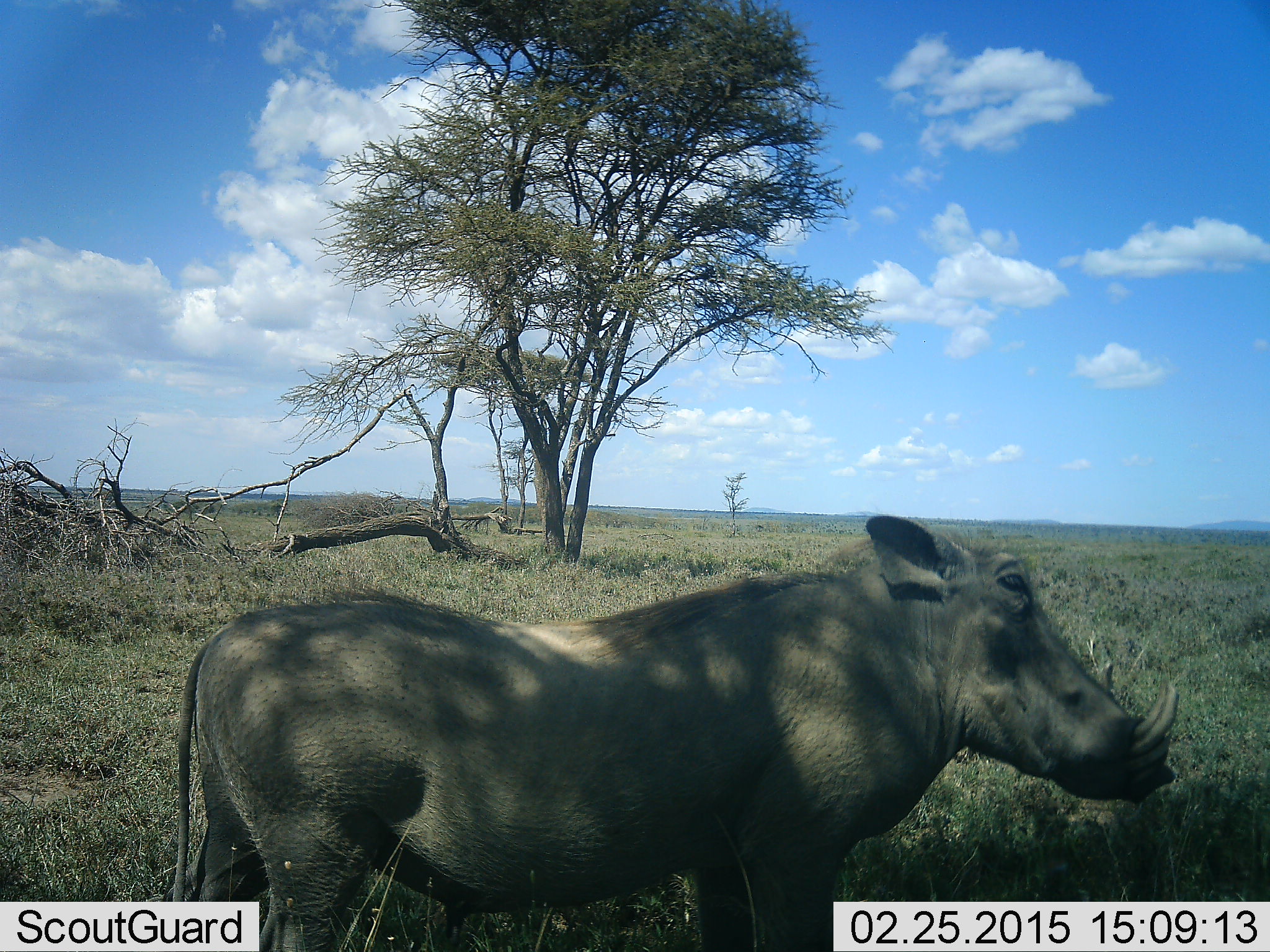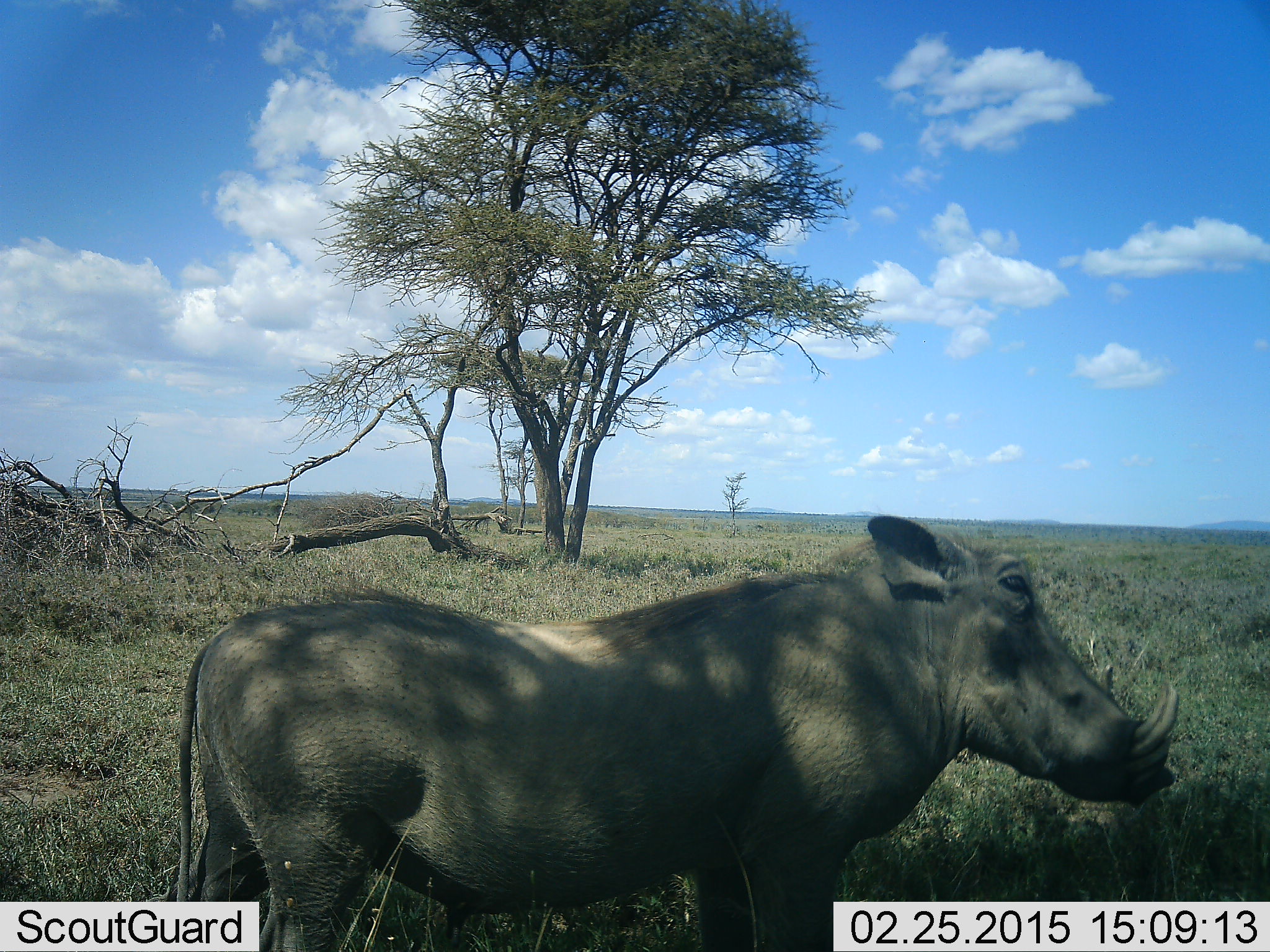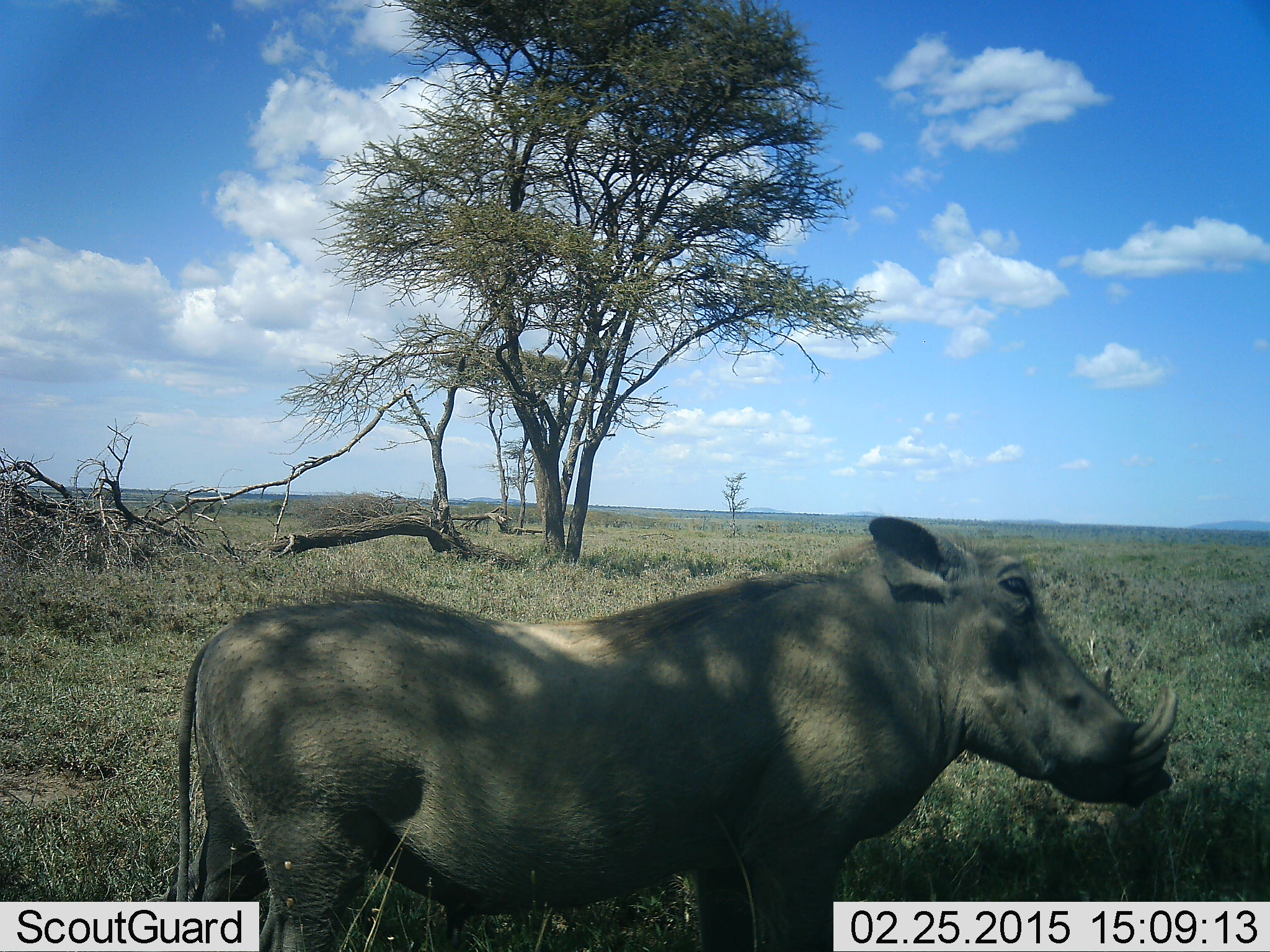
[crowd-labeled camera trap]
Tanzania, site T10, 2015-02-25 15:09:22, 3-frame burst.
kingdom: Animalia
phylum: Chordata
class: Mammalia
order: Artiodactyla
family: Suidae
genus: Phacochoerus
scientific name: Phacochoerus africanus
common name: warthog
Warthog (Phacochoerus africanus), count 1. Behavior (volunteer vote fractions): standing 100%, resting 0%, moving 0%, interacting 0%. Young present (vote fraction): 0%. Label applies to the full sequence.